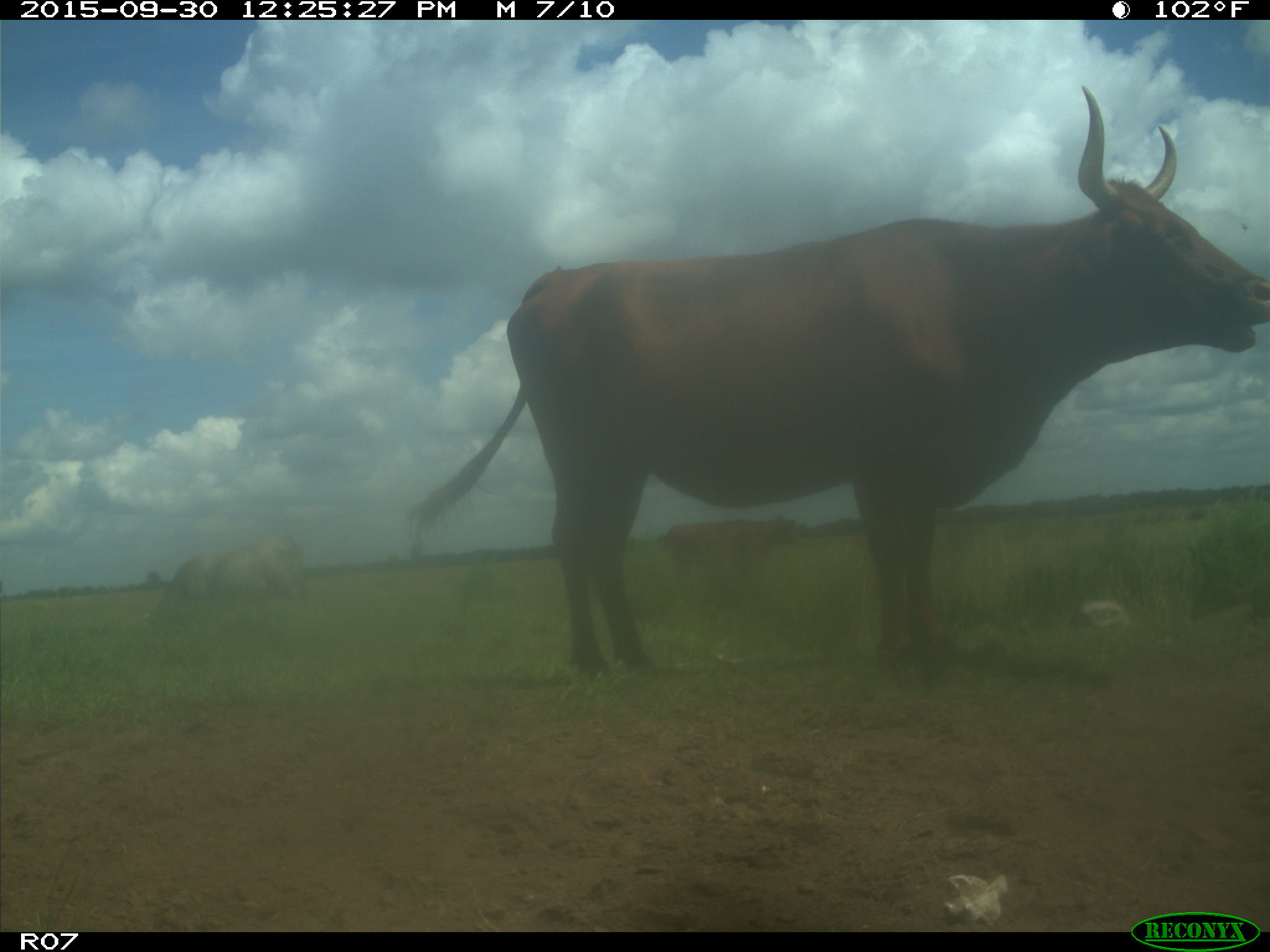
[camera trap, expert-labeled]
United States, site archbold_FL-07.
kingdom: Animalia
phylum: Chordata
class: Mammalia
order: Artiodactyla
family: Bovidae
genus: Bos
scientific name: Bos taurus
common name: domestic cow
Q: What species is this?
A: Bos taurus (domestic cow).